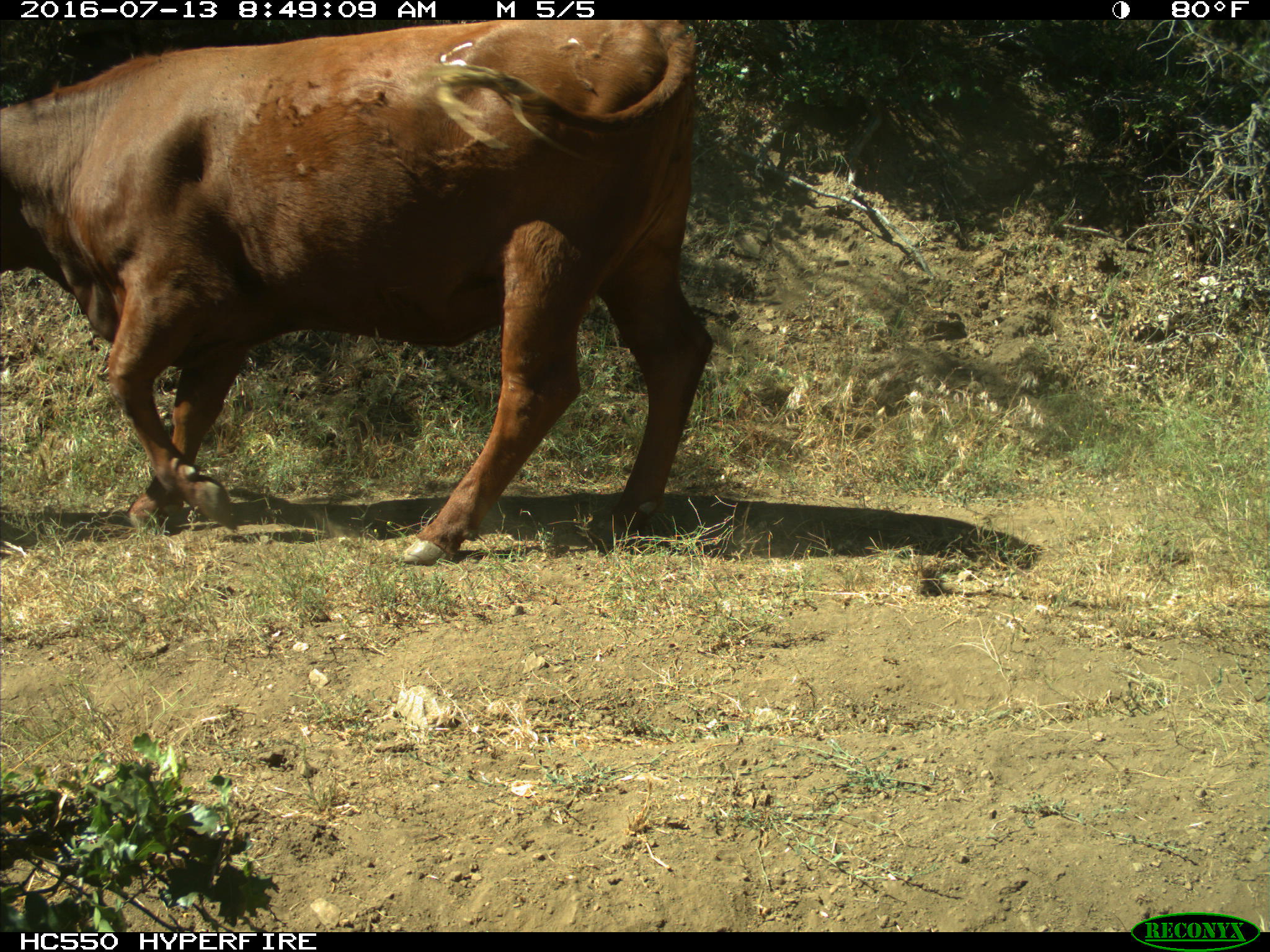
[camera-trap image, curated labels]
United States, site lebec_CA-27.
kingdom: Animalia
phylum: Chordata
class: Mammalia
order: Artiodactyla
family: Bovidae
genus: Bos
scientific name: Bos taurus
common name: domestic cow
Bos taurus (domestic cow).